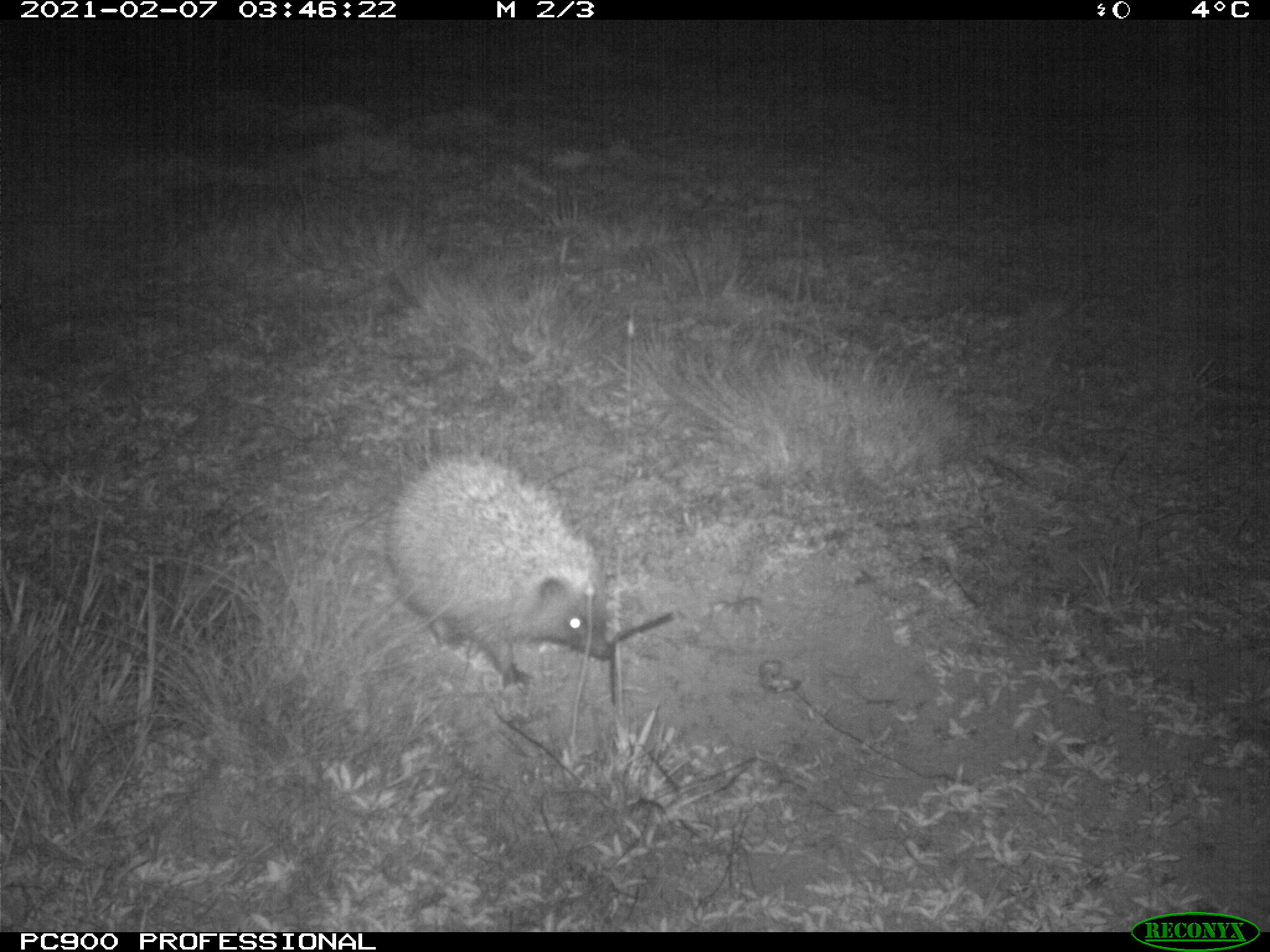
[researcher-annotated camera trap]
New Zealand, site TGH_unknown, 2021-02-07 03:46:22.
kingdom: Animalia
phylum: Chordata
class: Mammalia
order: Eulipotyphla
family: Erinaceidae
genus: Erinaceus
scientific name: Erinaceus europaeus europaeus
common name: european hedgehog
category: hedgehog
Hedgehog (european hedgehog) (Erinaceus europaeus europaeus).